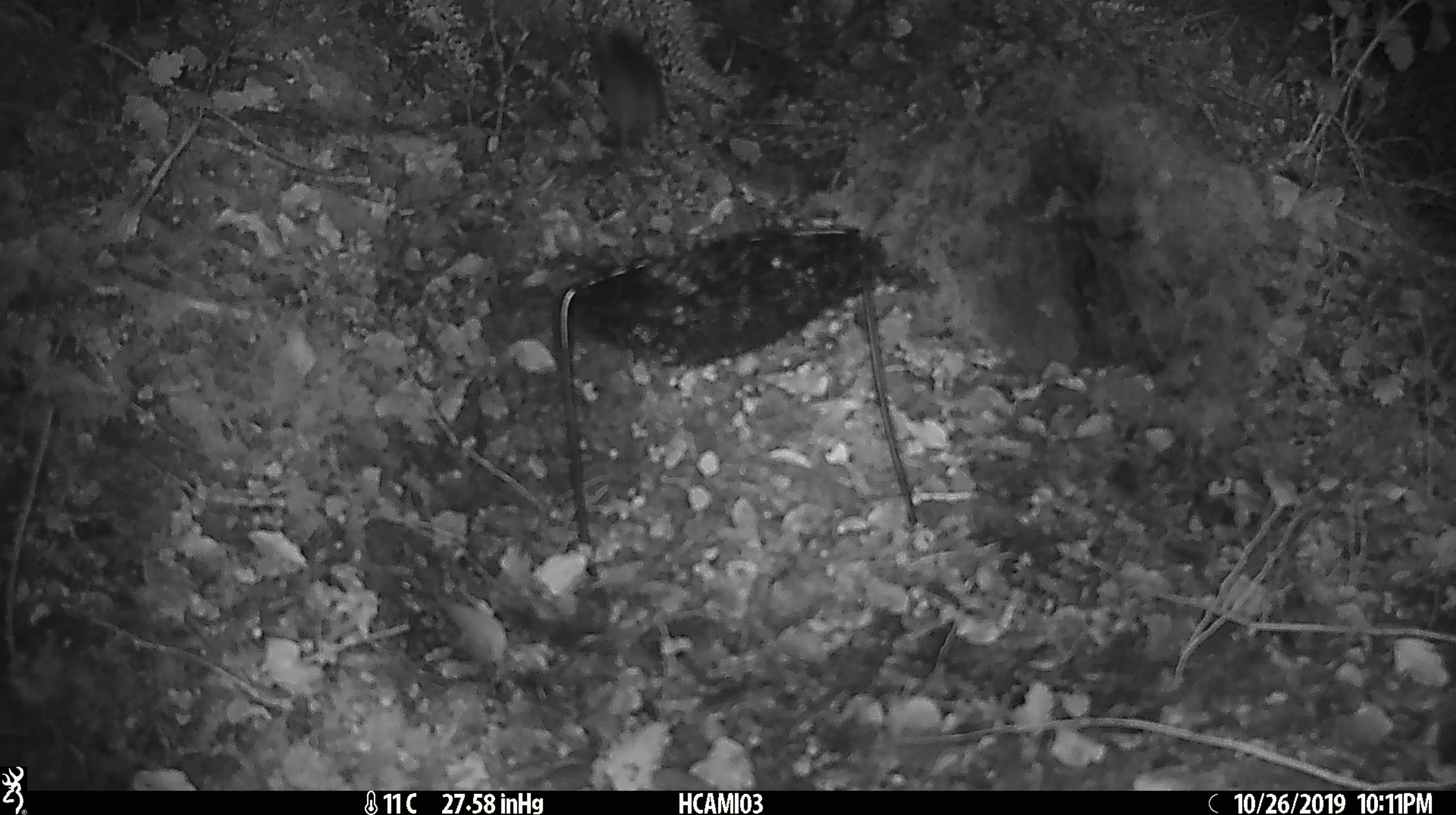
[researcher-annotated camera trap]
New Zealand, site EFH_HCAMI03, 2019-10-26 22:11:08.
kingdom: Animalia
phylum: Chordata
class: Mammalia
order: Rodentia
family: Muridae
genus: Mus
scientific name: Mus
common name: mouse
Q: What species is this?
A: Mouse (Mus).